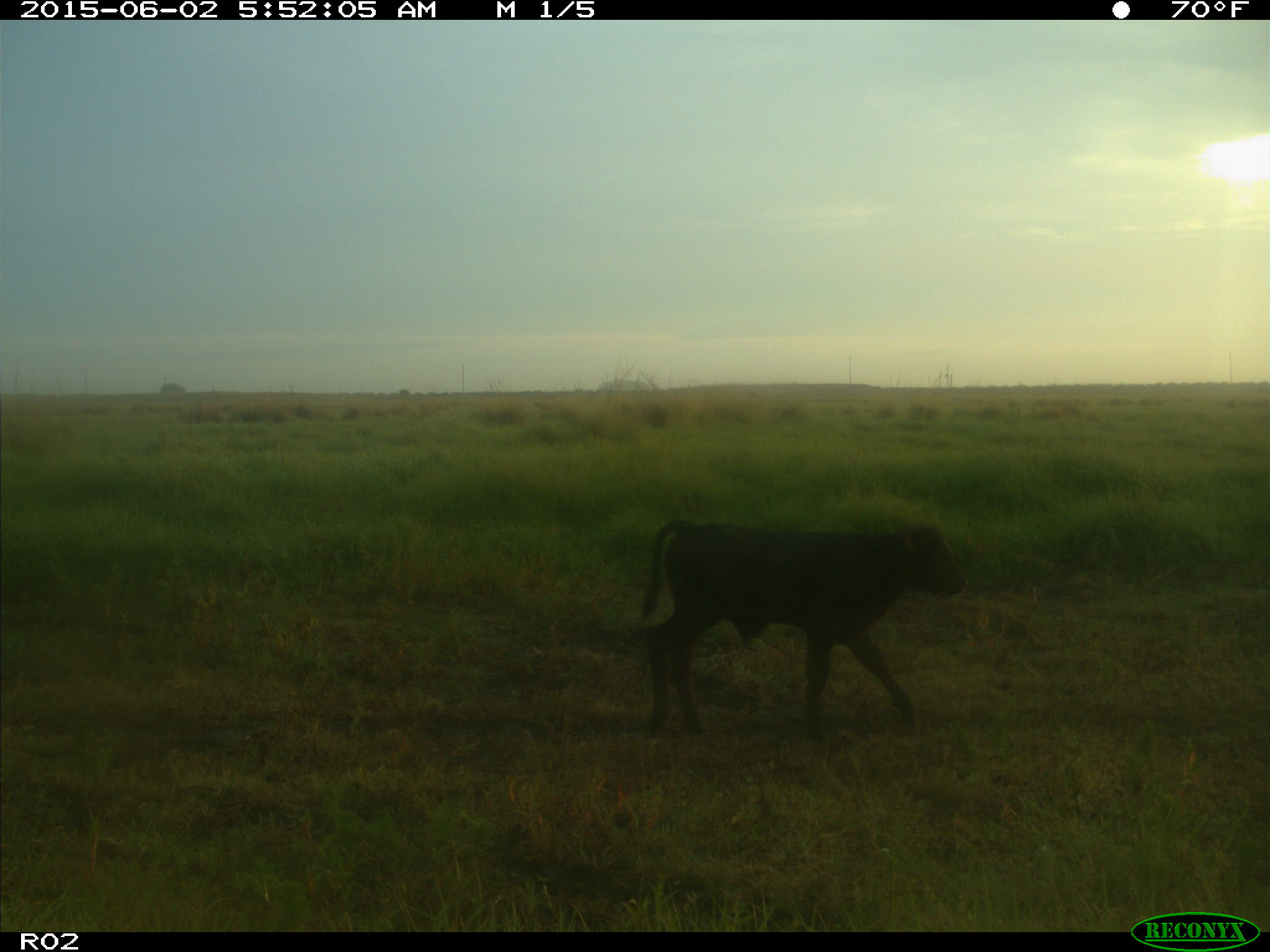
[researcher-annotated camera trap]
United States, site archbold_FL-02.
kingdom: Animalia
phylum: Chordata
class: Mammalia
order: Artiodactyla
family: Bovidae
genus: Bos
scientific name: Bos taurus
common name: domestic cow